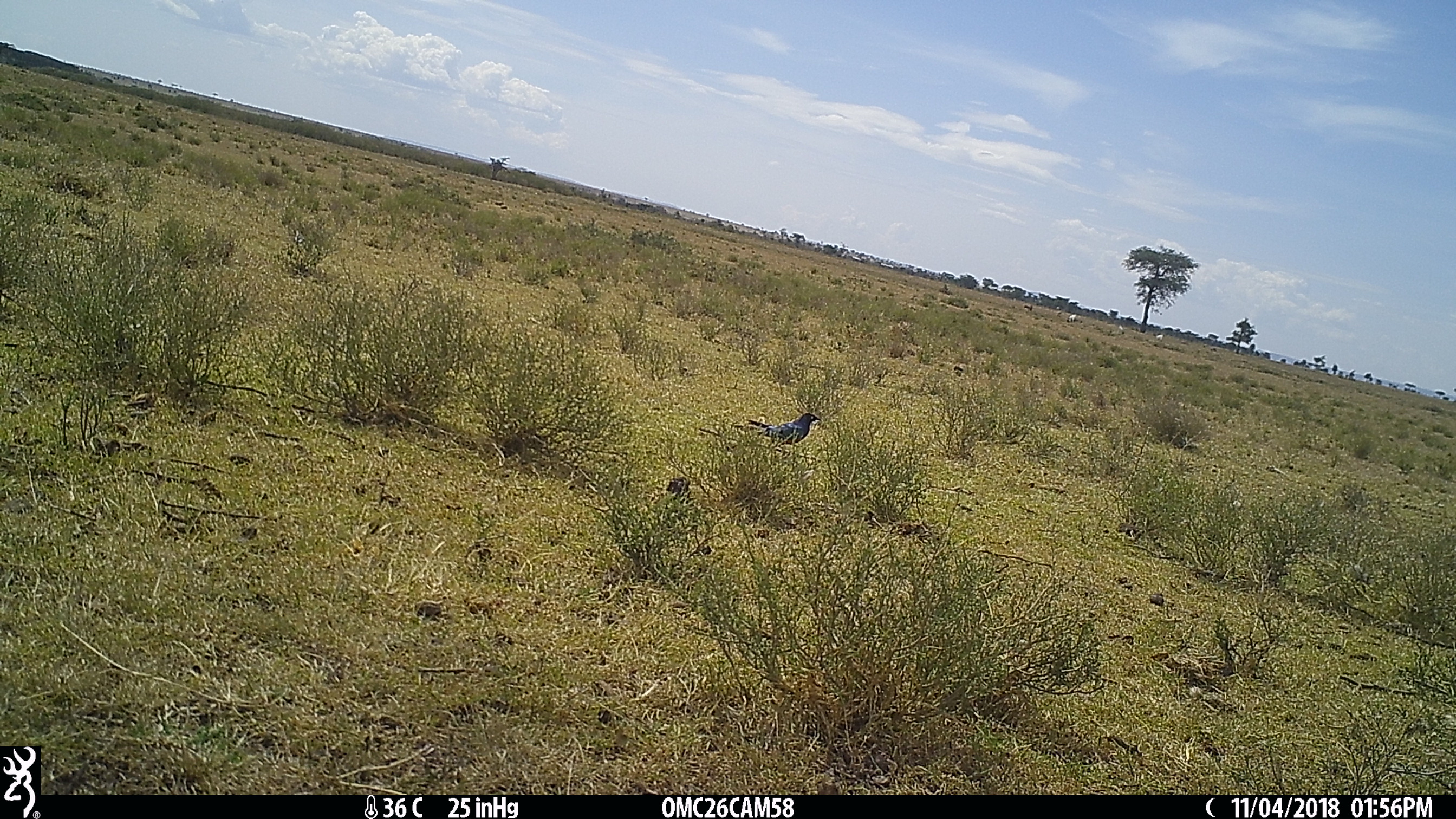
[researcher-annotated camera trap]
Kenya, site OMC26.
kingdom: Animalia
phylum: Chordata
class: Aves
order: Passeriformes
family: Sturnidae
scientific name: Sturnidae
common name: starling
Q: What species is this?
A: Starling (Sturnidae).